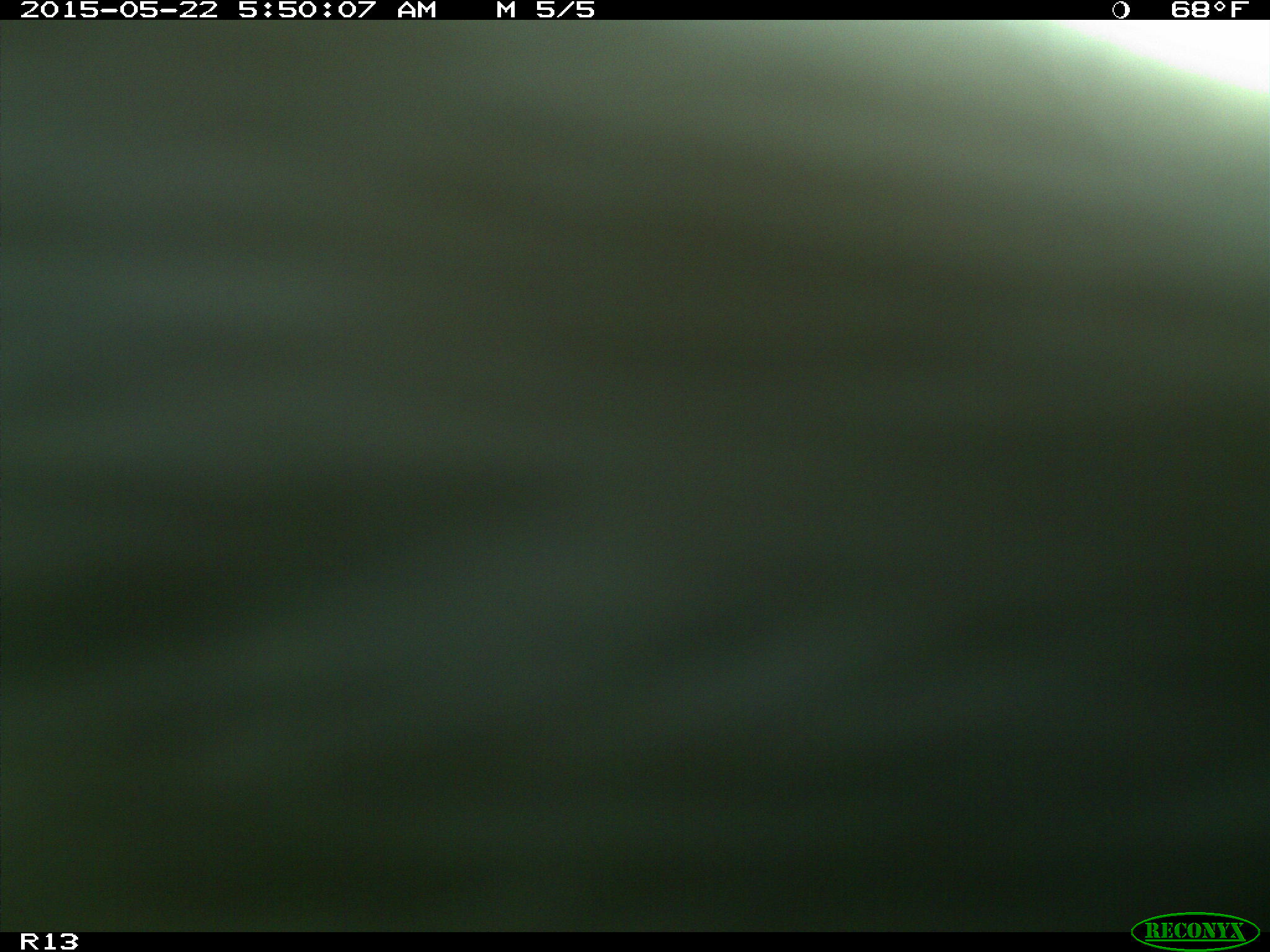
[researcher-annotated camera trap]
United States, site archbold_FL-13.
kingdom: Animalia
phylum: Chordata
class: Mammalia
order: Artiodactyla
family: Bovidae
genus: Bos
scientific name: Bos taurus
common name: domestic cow